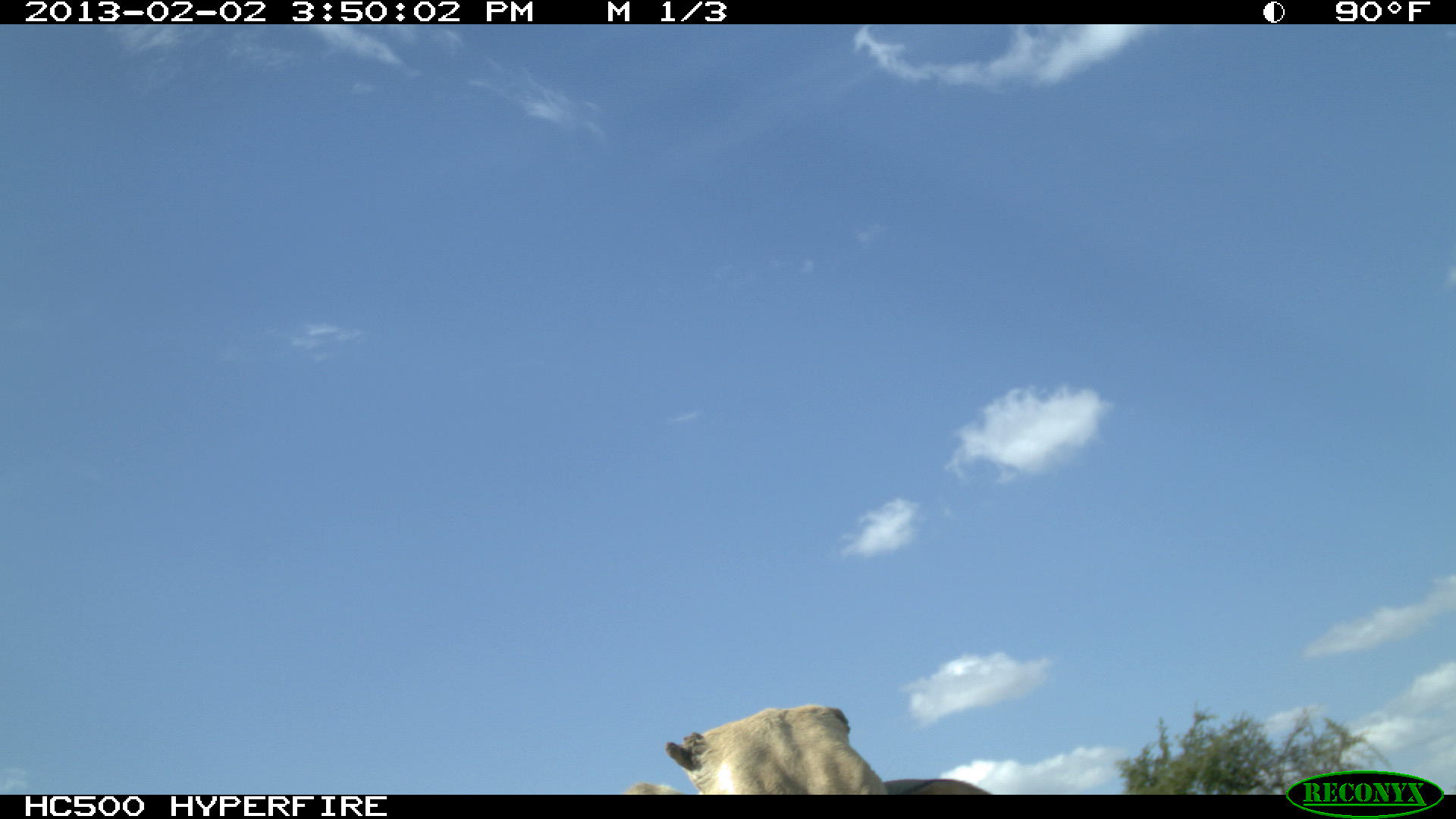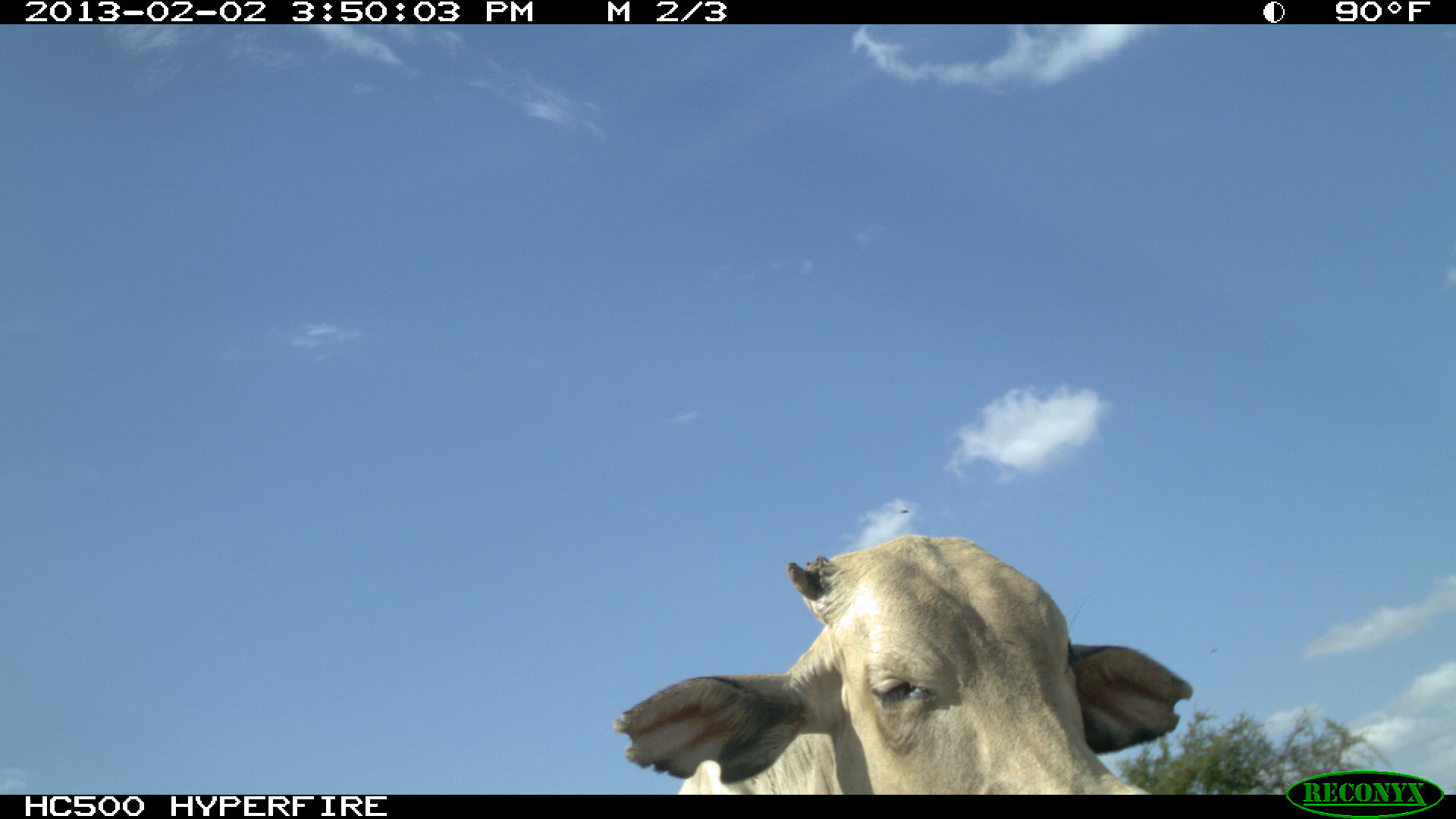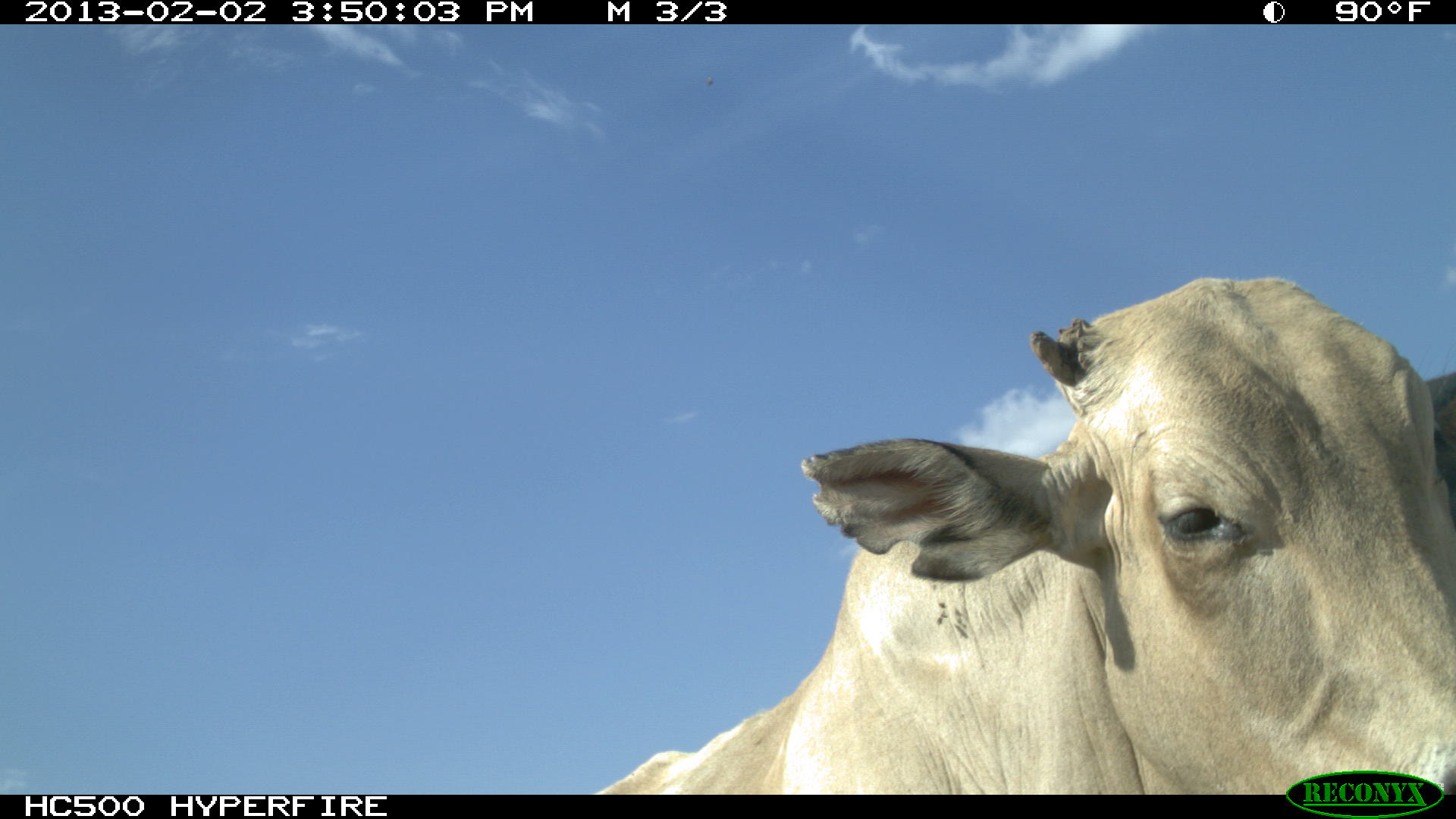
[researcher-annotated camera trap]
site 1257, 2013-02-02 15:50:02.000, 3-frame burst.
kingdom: Animalia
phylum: Chordata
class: Mammalia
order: Artiodactyla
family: Bovidae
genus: Bos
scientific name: Bos taurus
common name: domestic cattle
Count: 1.